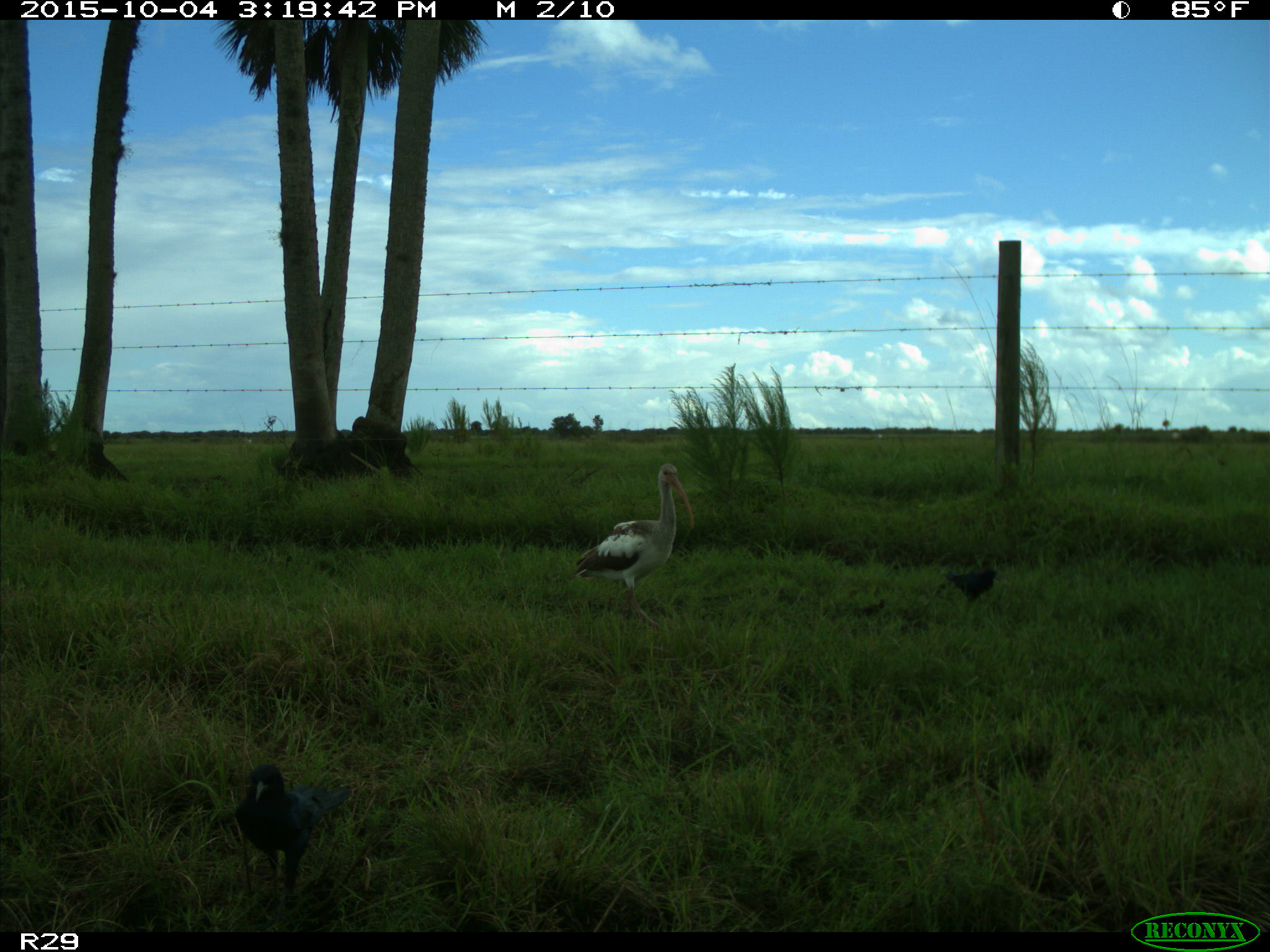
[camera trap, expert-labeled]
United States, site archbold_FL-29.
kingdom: Animalia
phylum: Chordata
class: Aves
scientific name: Aves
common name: birds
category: unidentified bird